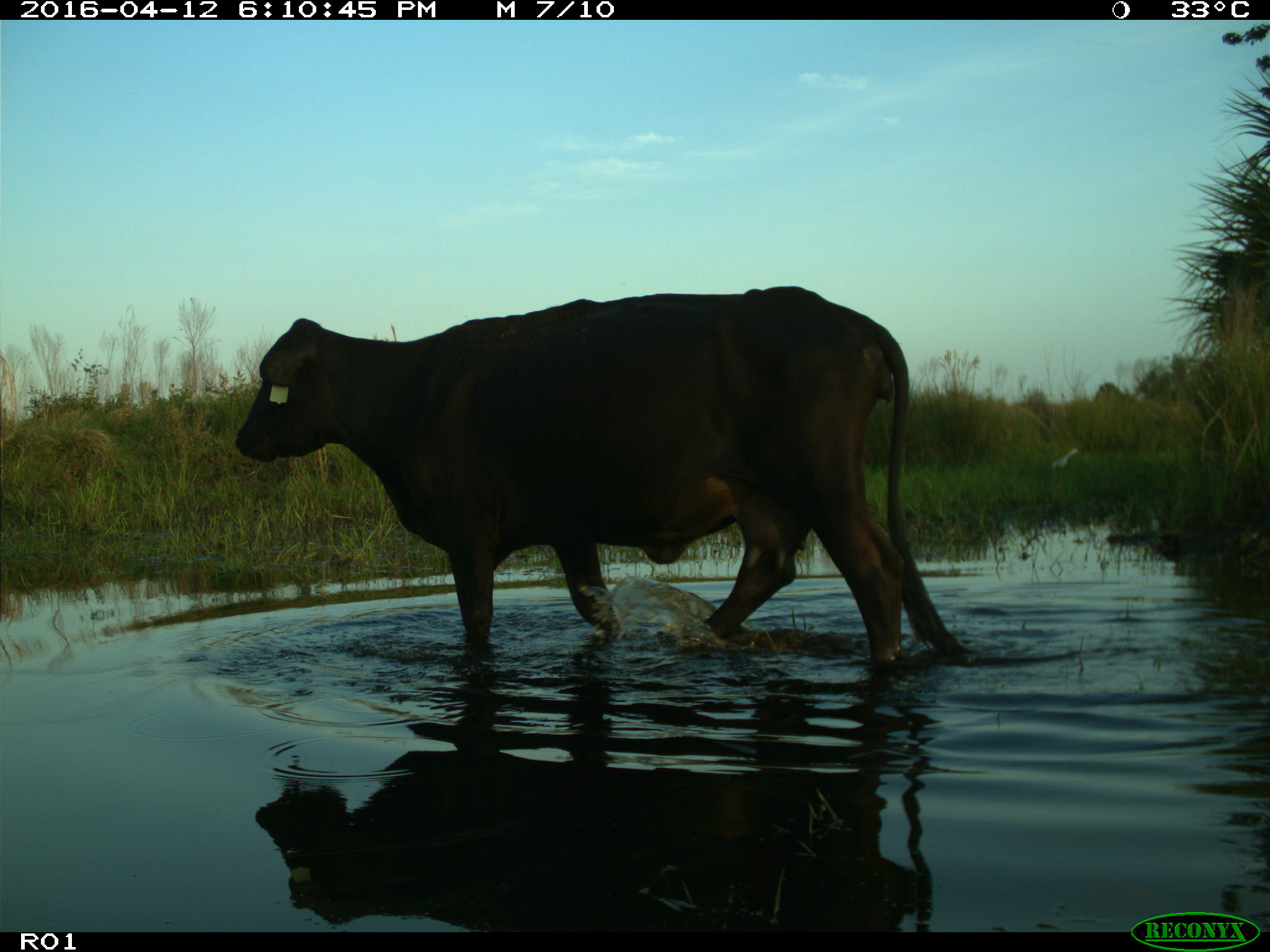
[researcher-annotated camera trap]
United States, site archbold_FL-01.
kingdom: Animalia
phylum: Chordata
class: Mammalia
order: Artiodactyla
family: Bovidae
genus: Bos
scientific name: Bos taurus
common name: domestic cow